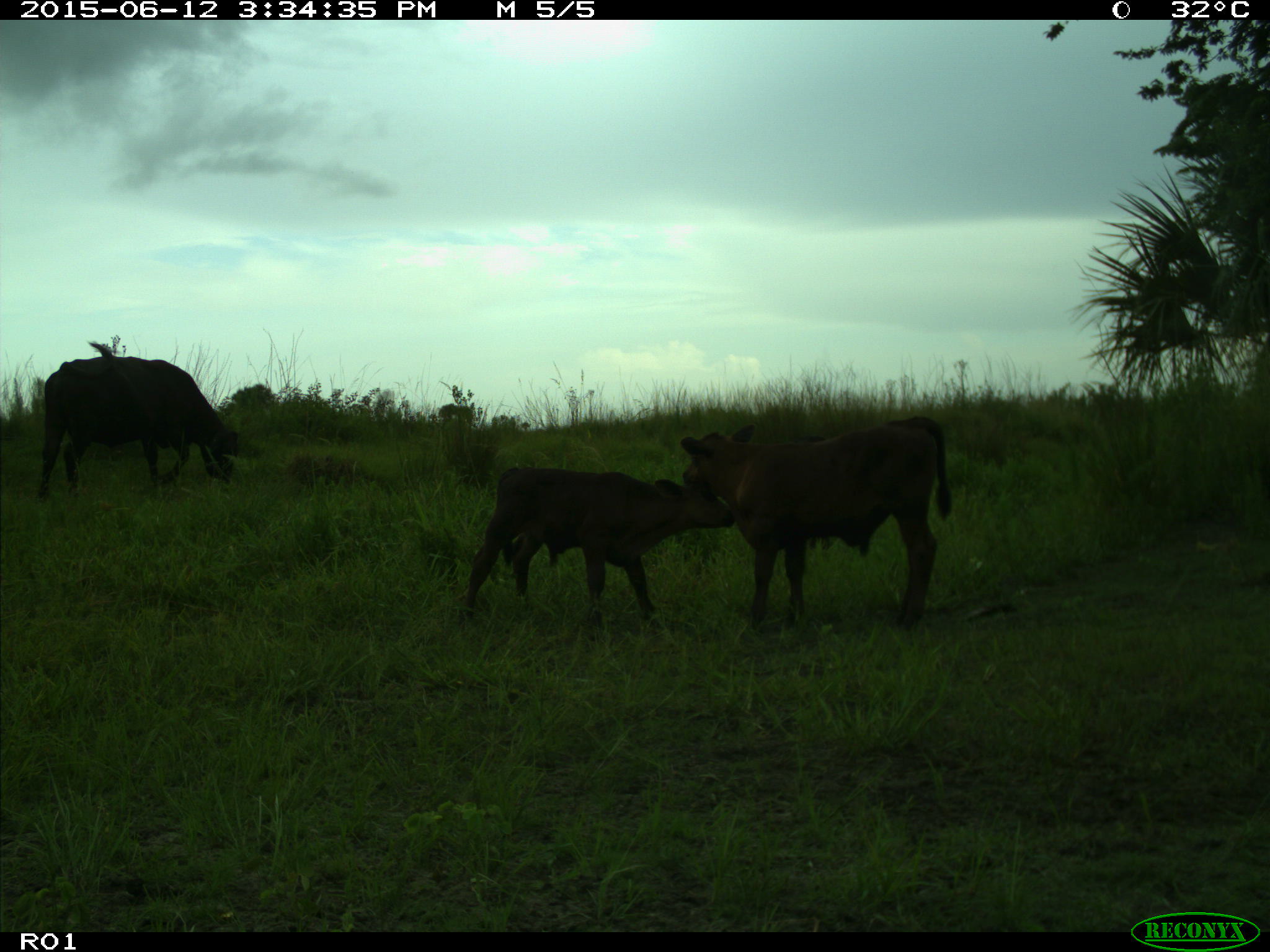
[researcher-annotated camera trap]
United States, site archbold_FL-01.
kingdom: Animalia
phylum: Chordata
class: Mammalia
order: Artiodactyla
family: Bovidae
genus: Bos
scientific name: Bos taurus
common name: domestic cow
Bos taurus (domestic cow).